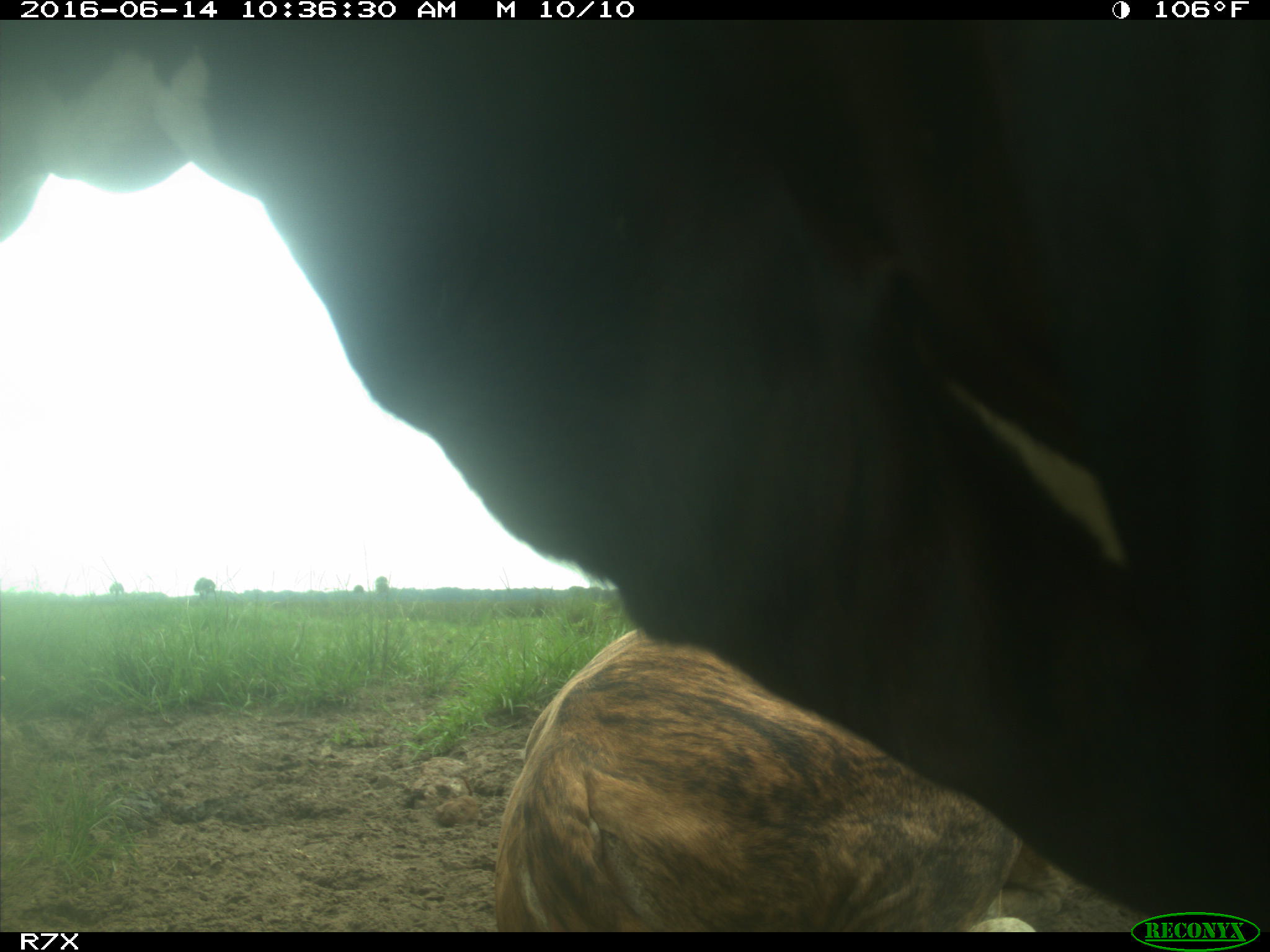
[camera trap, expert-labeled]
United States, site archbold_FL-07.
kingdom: Animalia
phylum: Chordata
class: Mammalia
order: Artiodactyla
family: Bovidae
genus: Bos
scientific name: Bos taurus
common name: domestic cow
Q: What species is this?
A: Bos taurus (domestic cow).